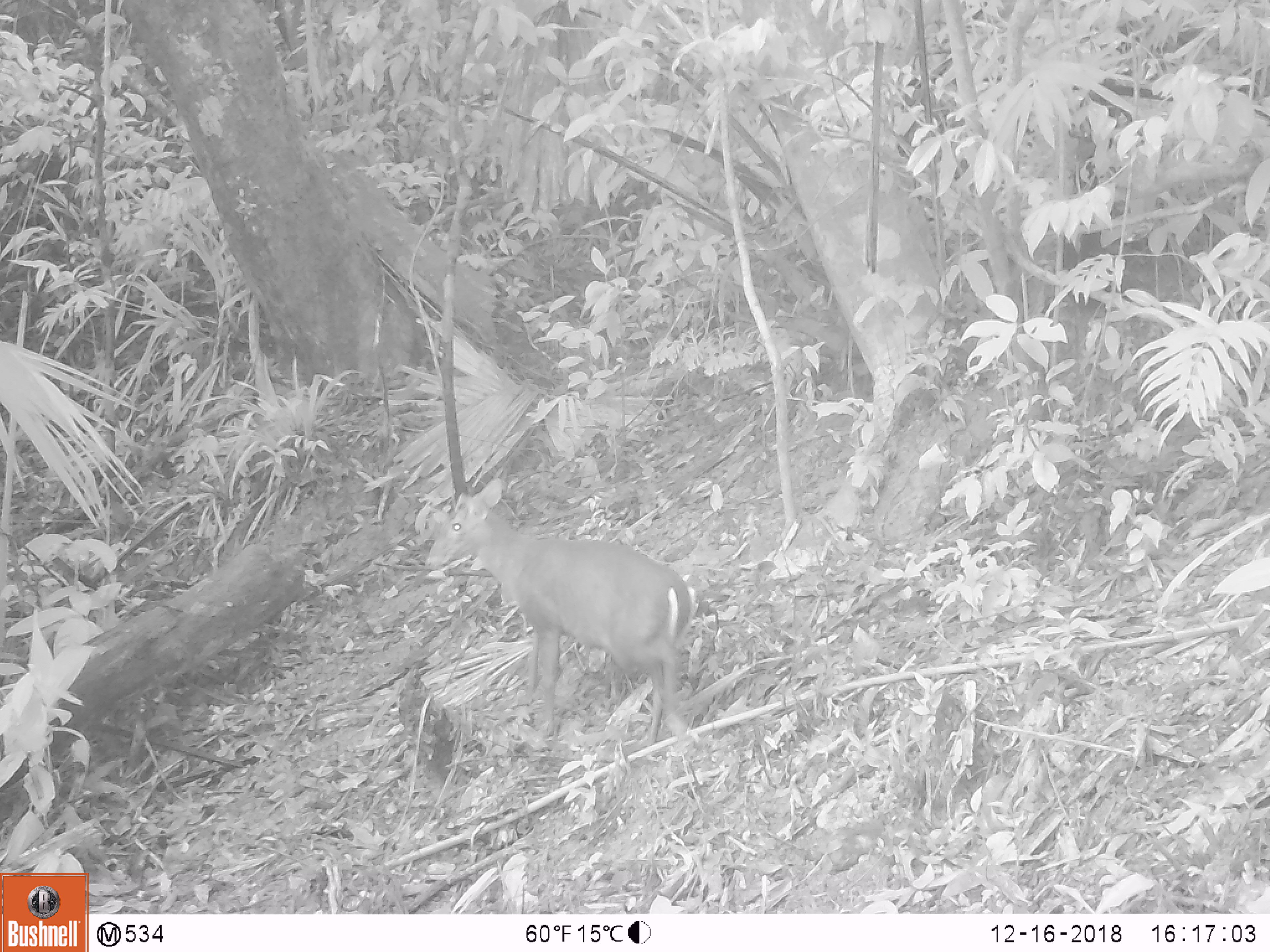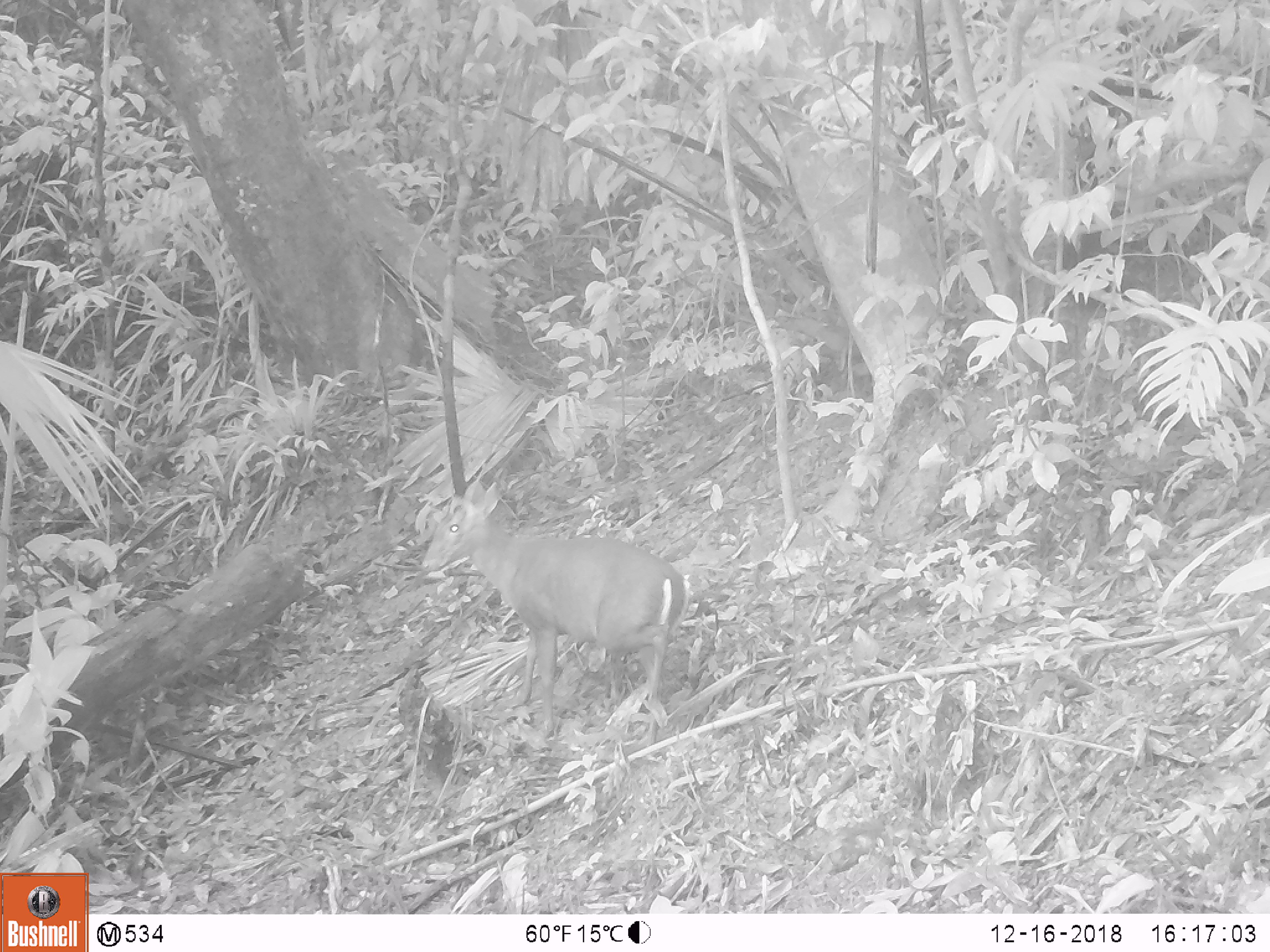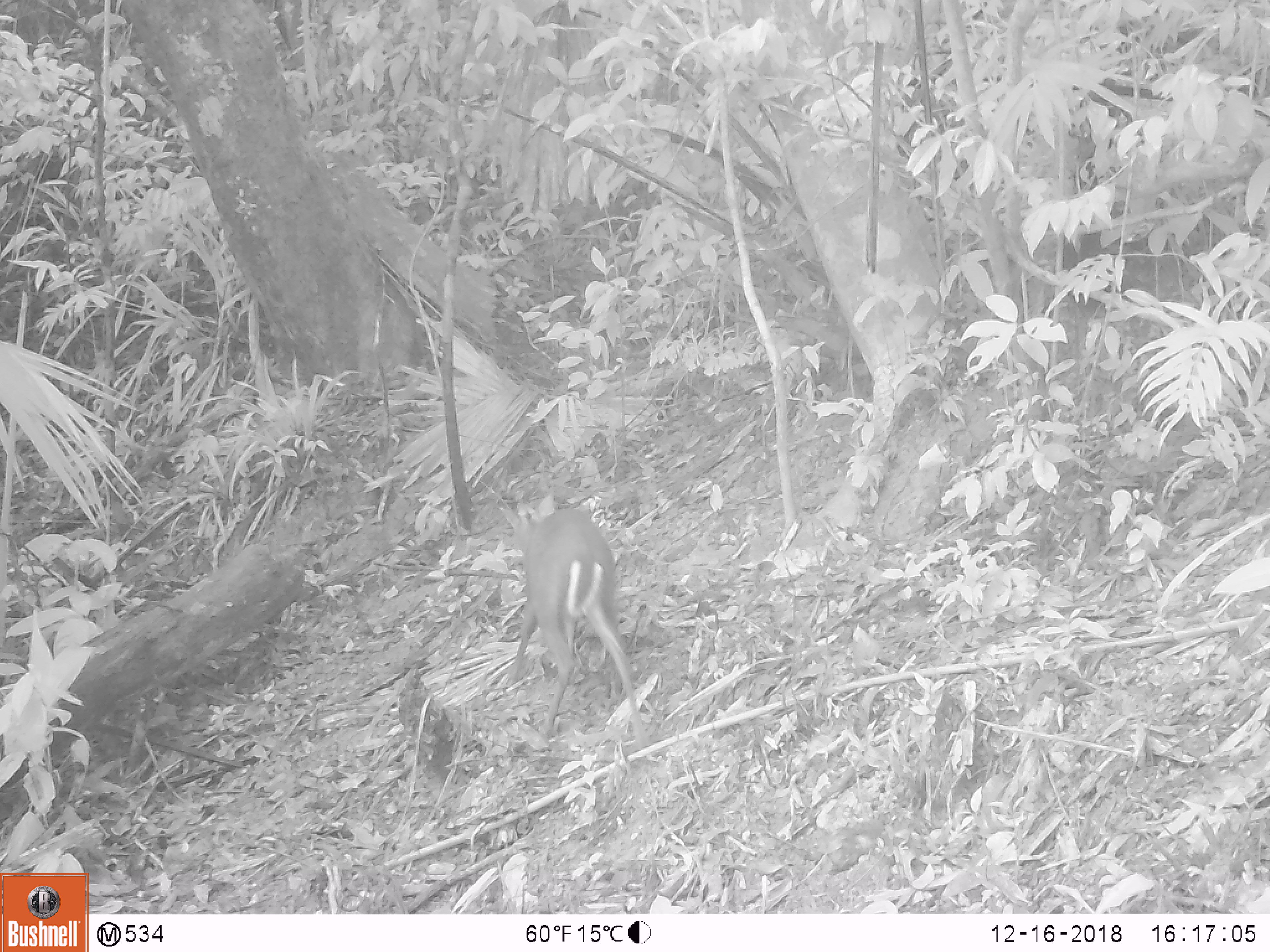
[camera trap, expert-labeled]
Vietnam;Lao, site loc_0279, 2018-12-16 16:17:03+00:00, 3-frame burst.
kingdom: Animalia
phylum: Chordata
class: Mammalia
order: Artiodactyla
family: Cervidae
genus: Muntiacus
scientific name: Muntiacus rooseveltorum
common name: roosevelt's muntjac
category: roosevelts muntjac group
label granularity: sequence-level